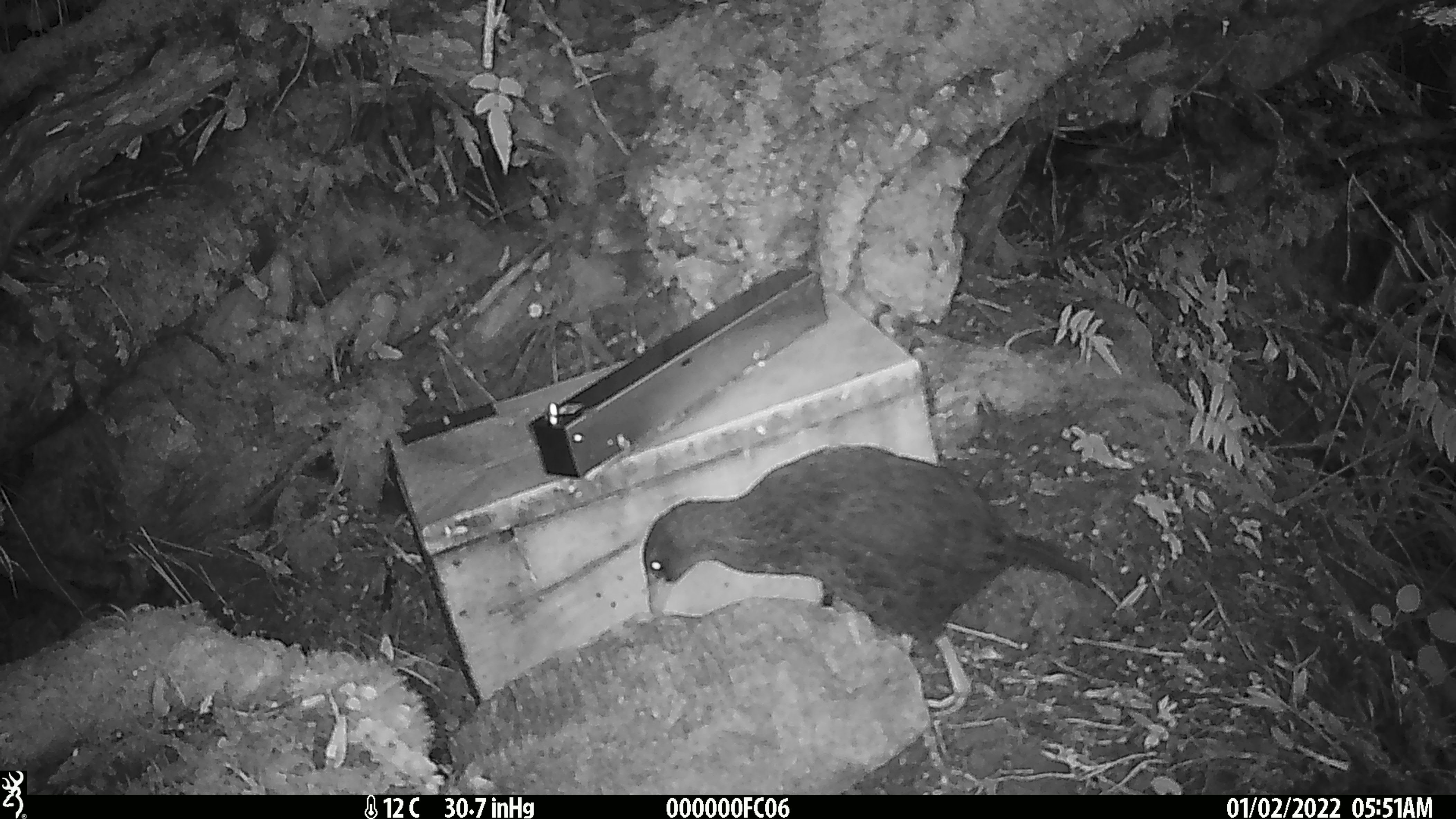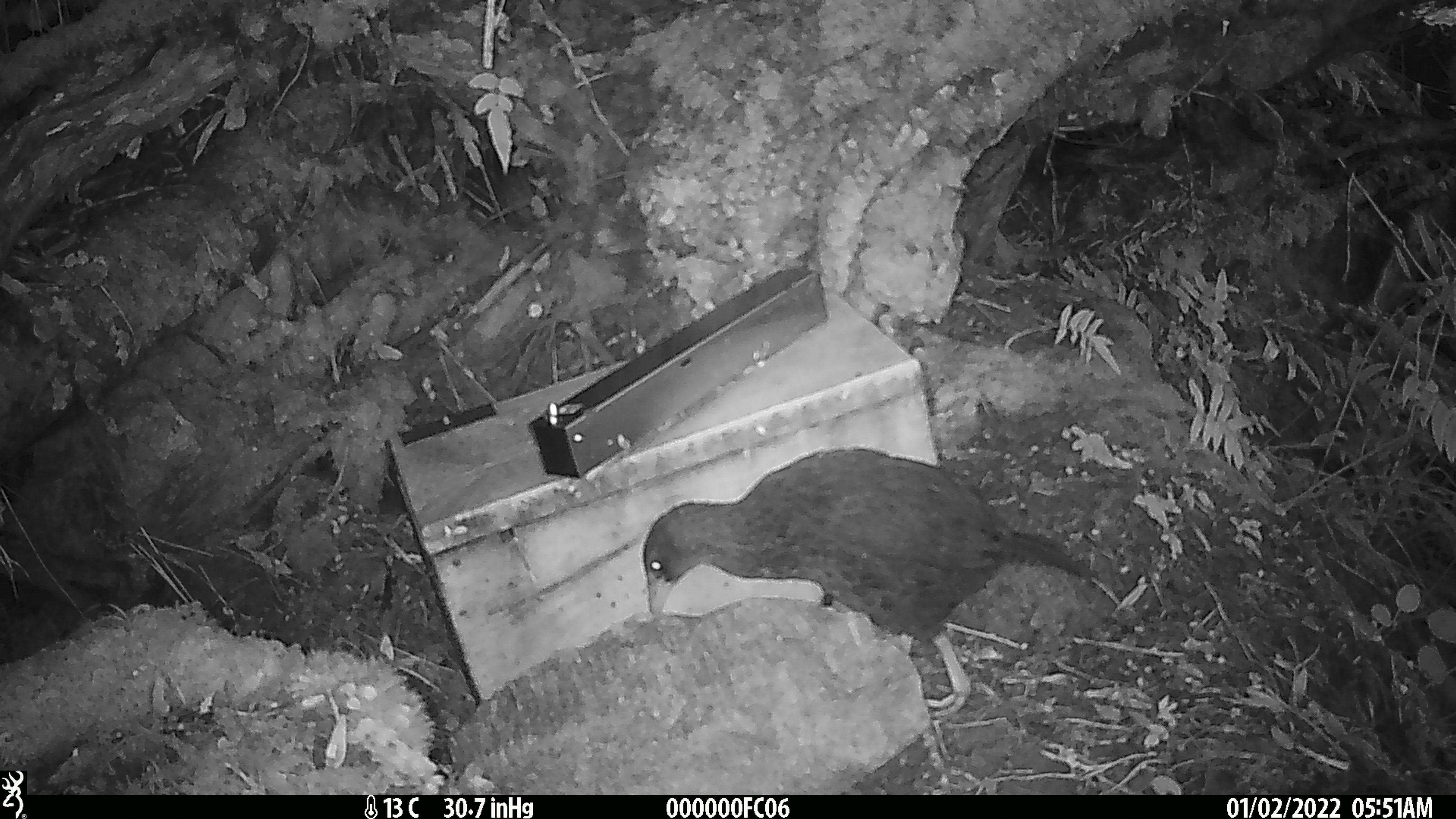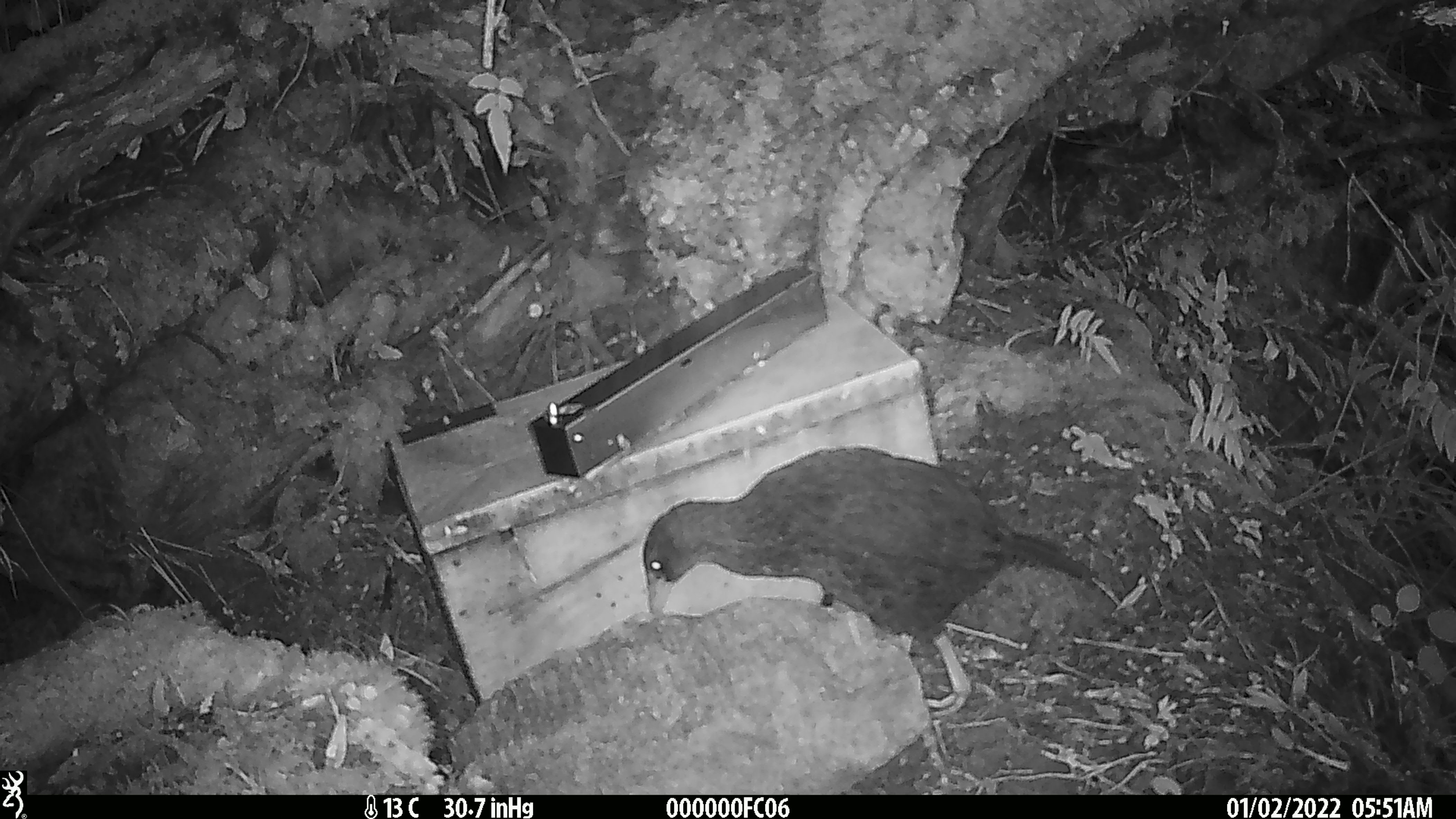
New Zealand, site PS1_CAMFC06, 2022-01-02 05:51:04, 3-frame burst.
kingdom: Animalia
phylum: Chordata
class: Aves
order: Gruiformes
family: Rallidae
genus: Gallirallus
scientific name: Gallirallus australis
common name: weka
Weka (Gallirallus australis).